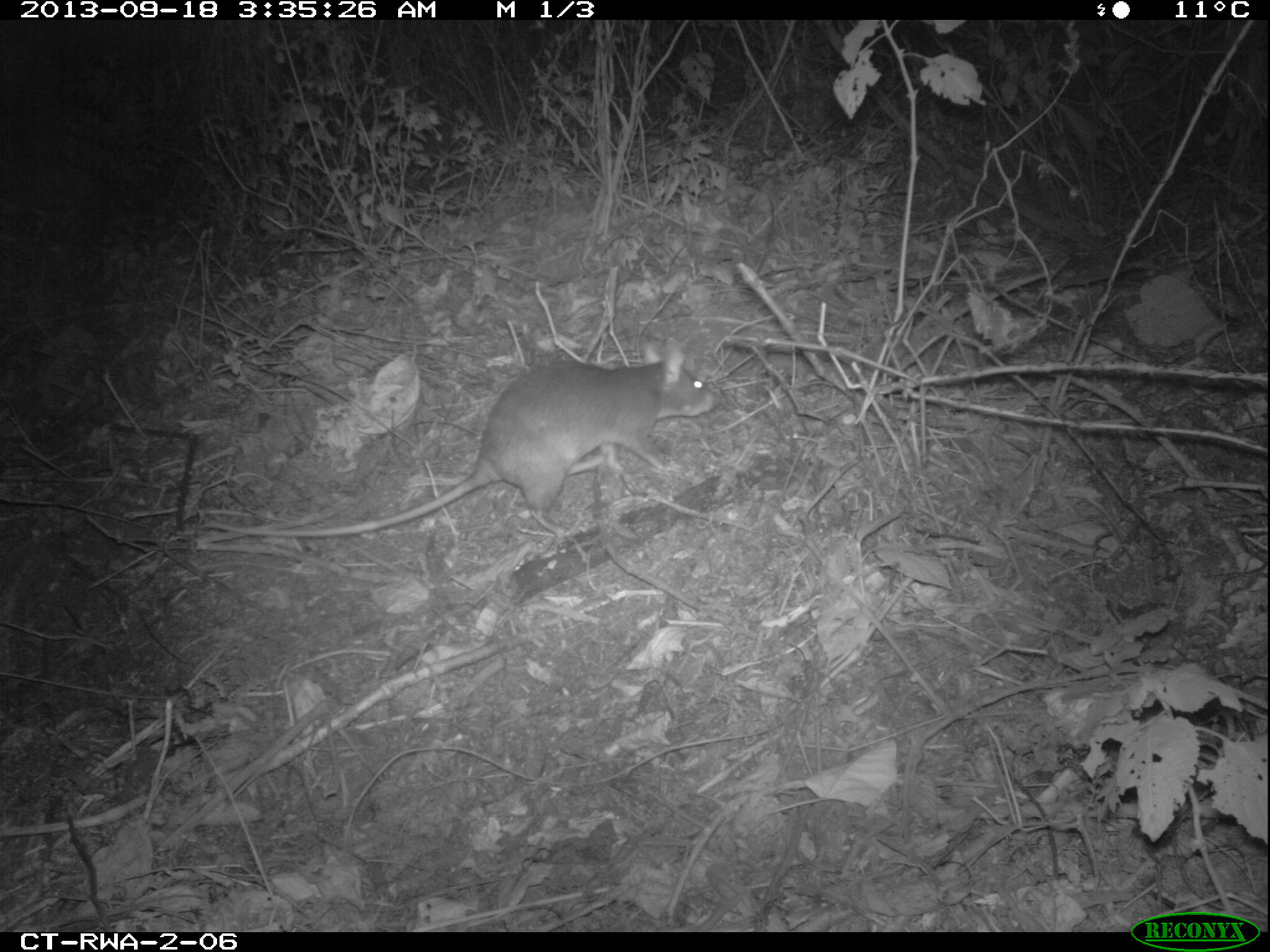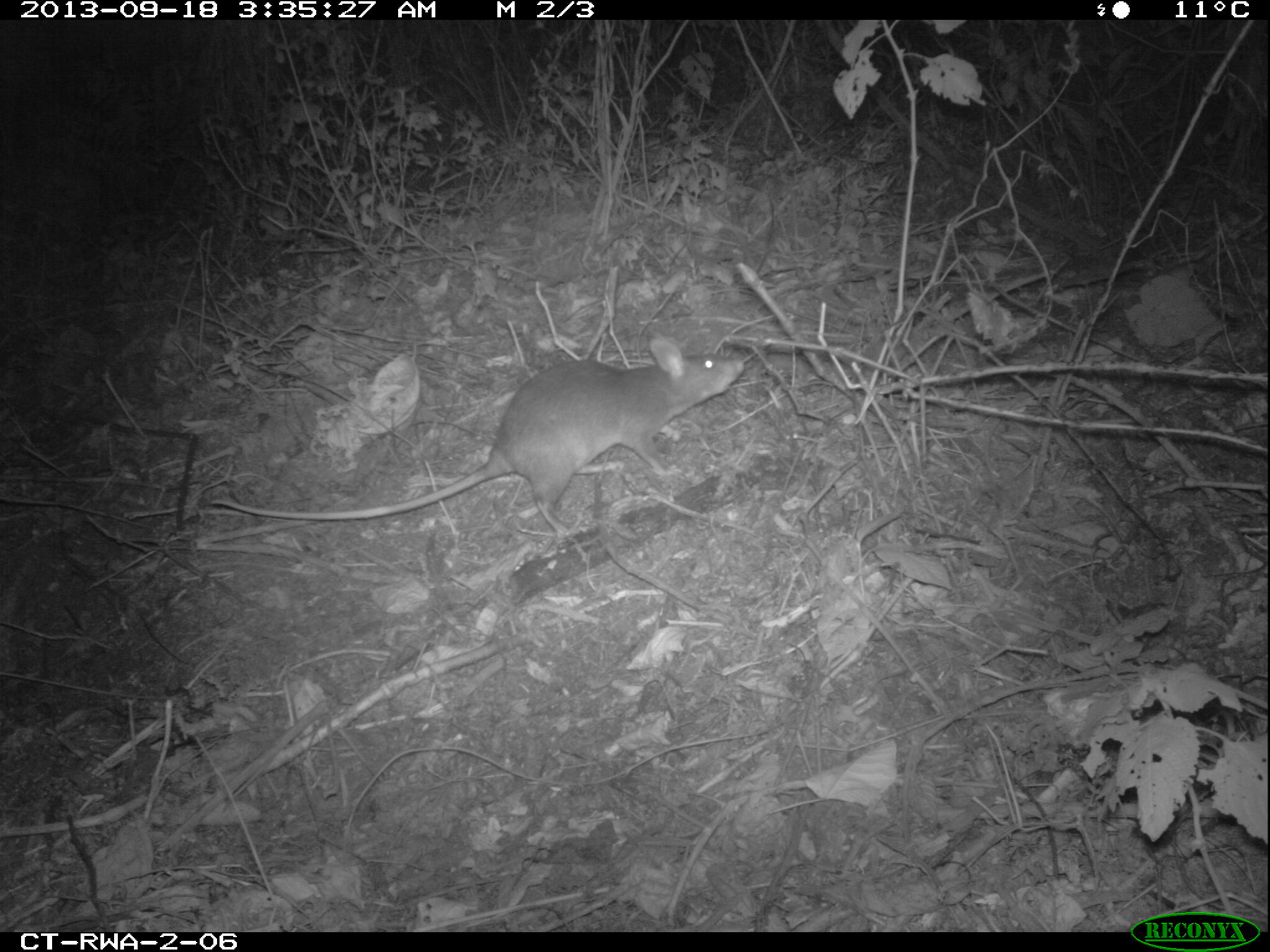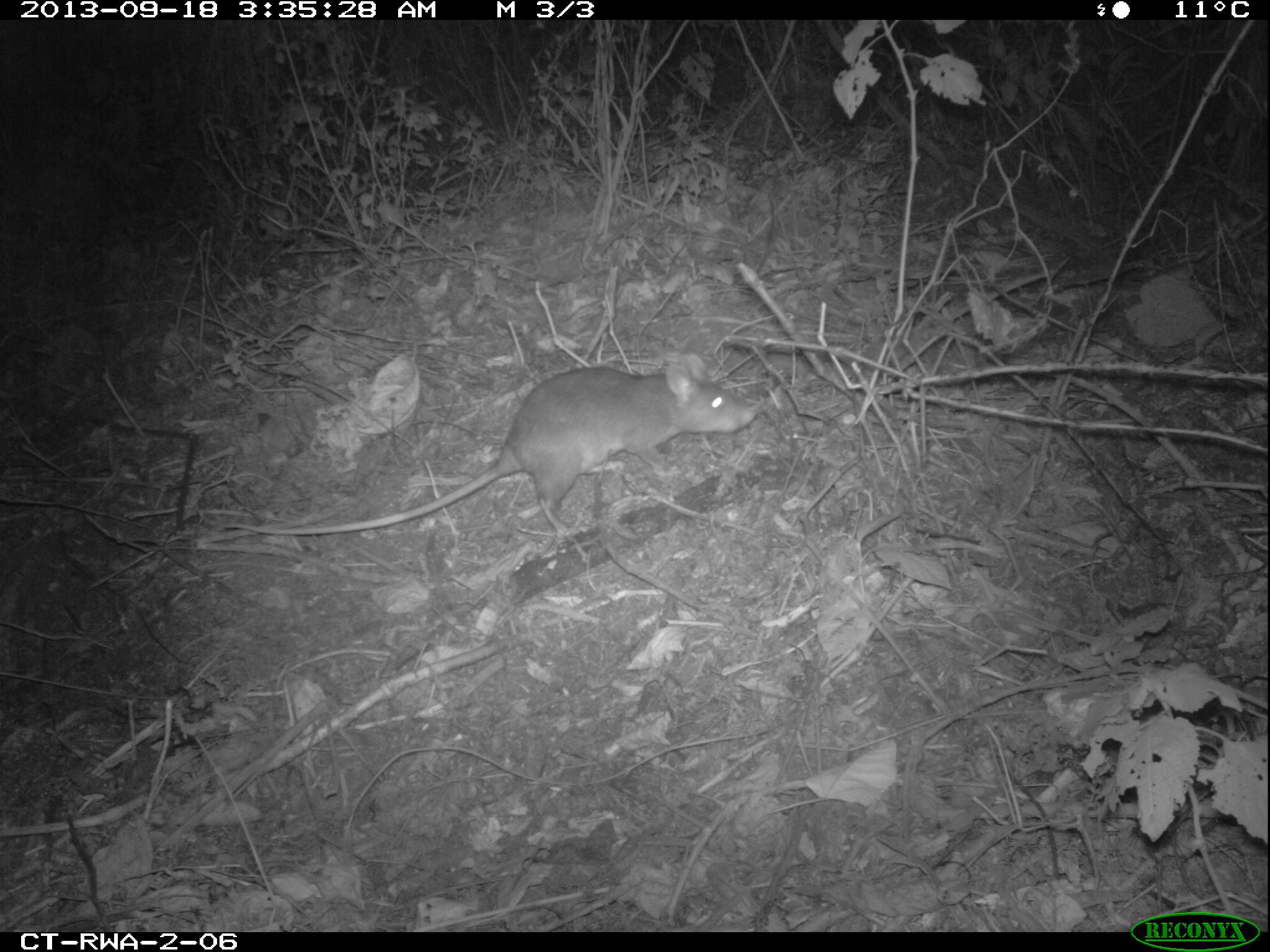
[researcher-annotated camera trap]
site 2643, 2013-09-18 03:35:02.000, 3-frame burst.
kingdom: Animalia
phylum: Chordata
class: Mammalia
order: Rodentia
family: Nesomyidae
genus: Cricetomys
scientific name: Cricetomys gambianus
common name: african giant pouched rat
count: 1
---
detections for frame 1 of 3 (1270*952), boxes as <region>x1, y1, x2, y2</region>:
cricetomys gambianus: <region>188, 337, 719, 541</region>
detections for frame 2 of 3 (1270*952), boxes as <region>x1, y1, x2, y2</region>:
cricetomys gambianus: <region>208, 334, 745, 551</region>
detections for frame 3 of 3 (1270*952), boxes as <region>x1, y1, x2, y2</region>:
cricetomys gambianus: <region>217, 350, 759, 559</region>